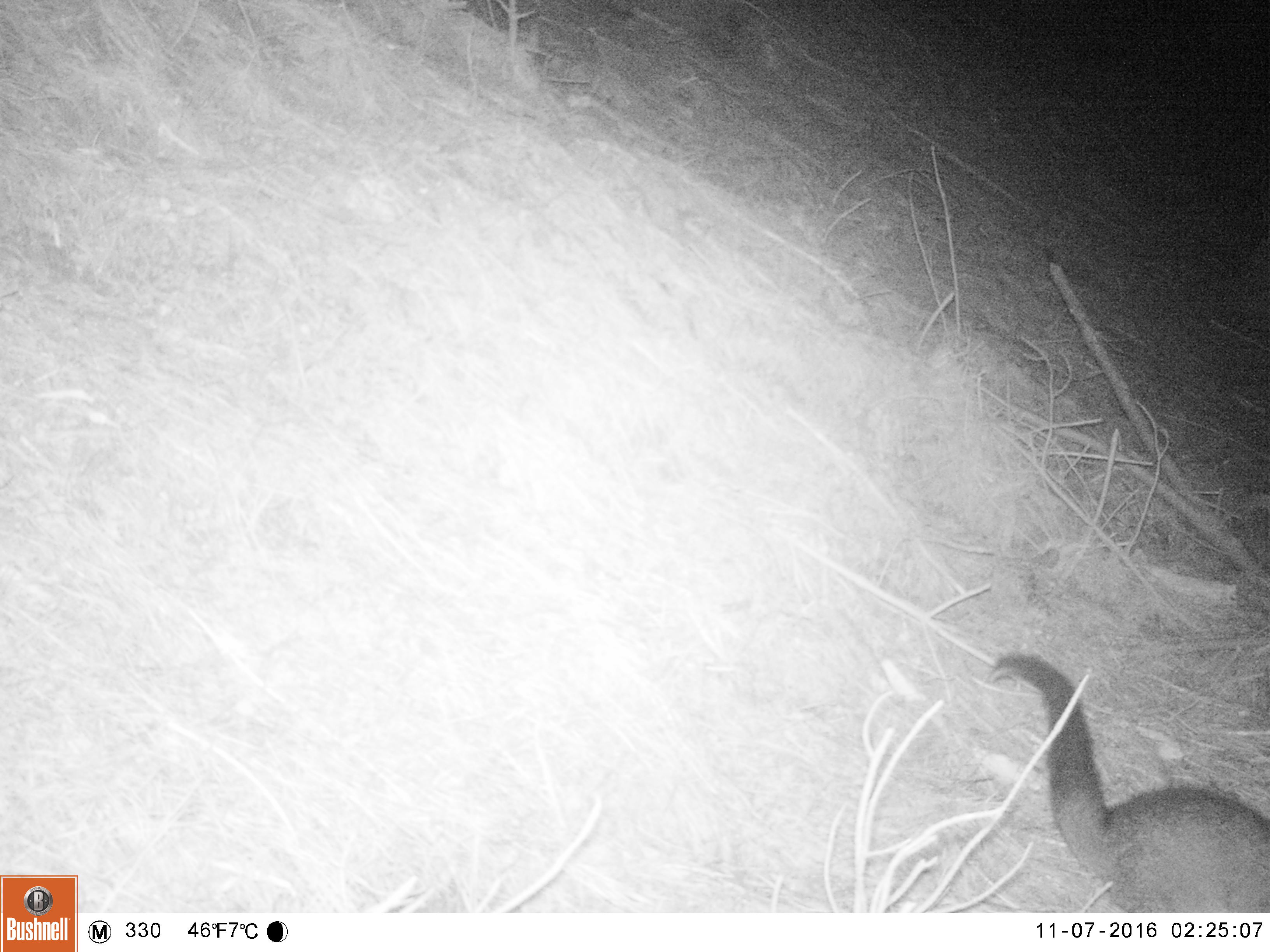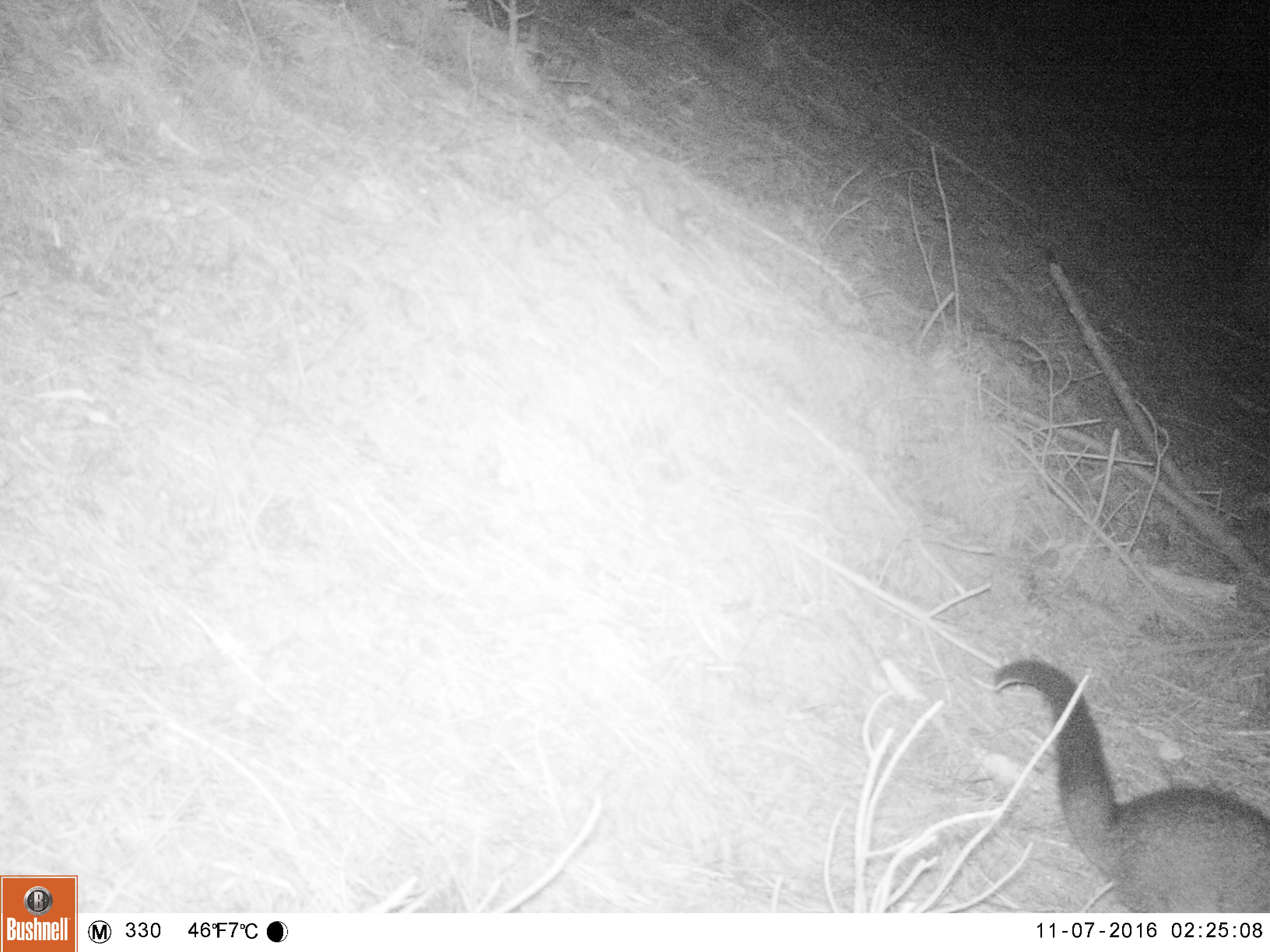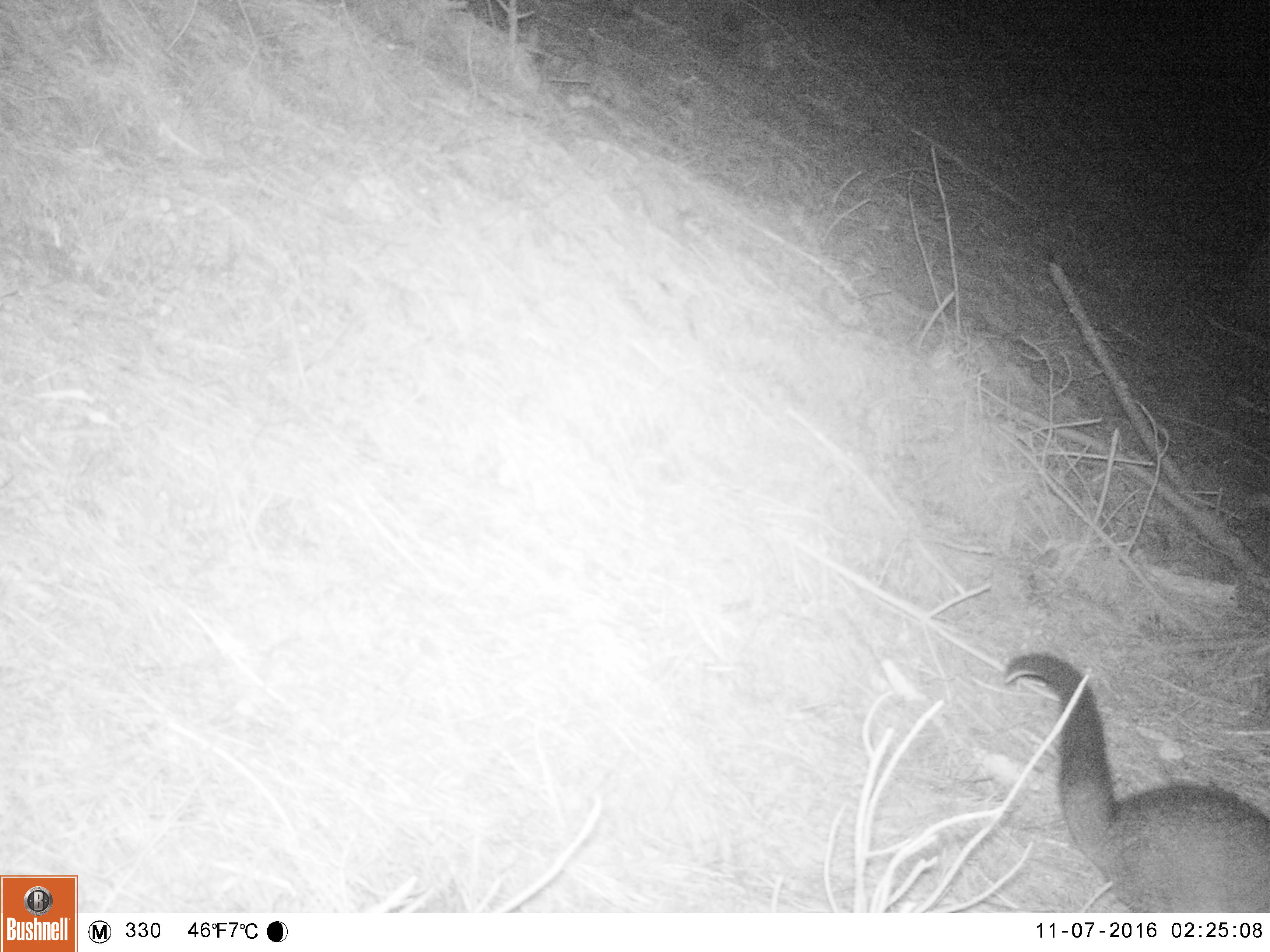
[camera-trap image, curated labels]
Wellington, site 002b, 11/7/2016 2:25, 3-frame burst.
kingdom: Animalia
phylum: Chordata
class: Mammalia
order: Didelphimorphia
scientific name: Didelphimorphia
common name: possum